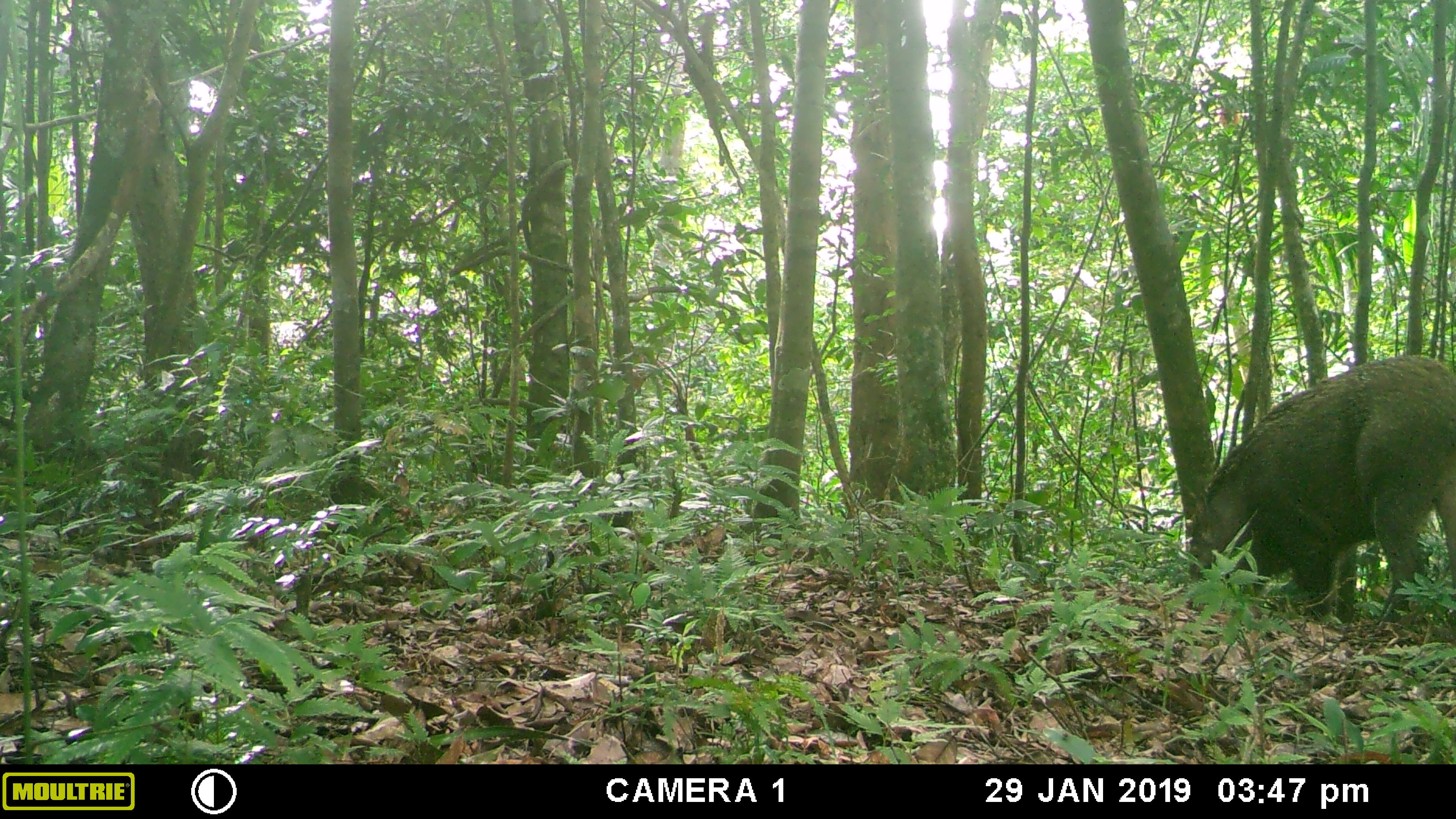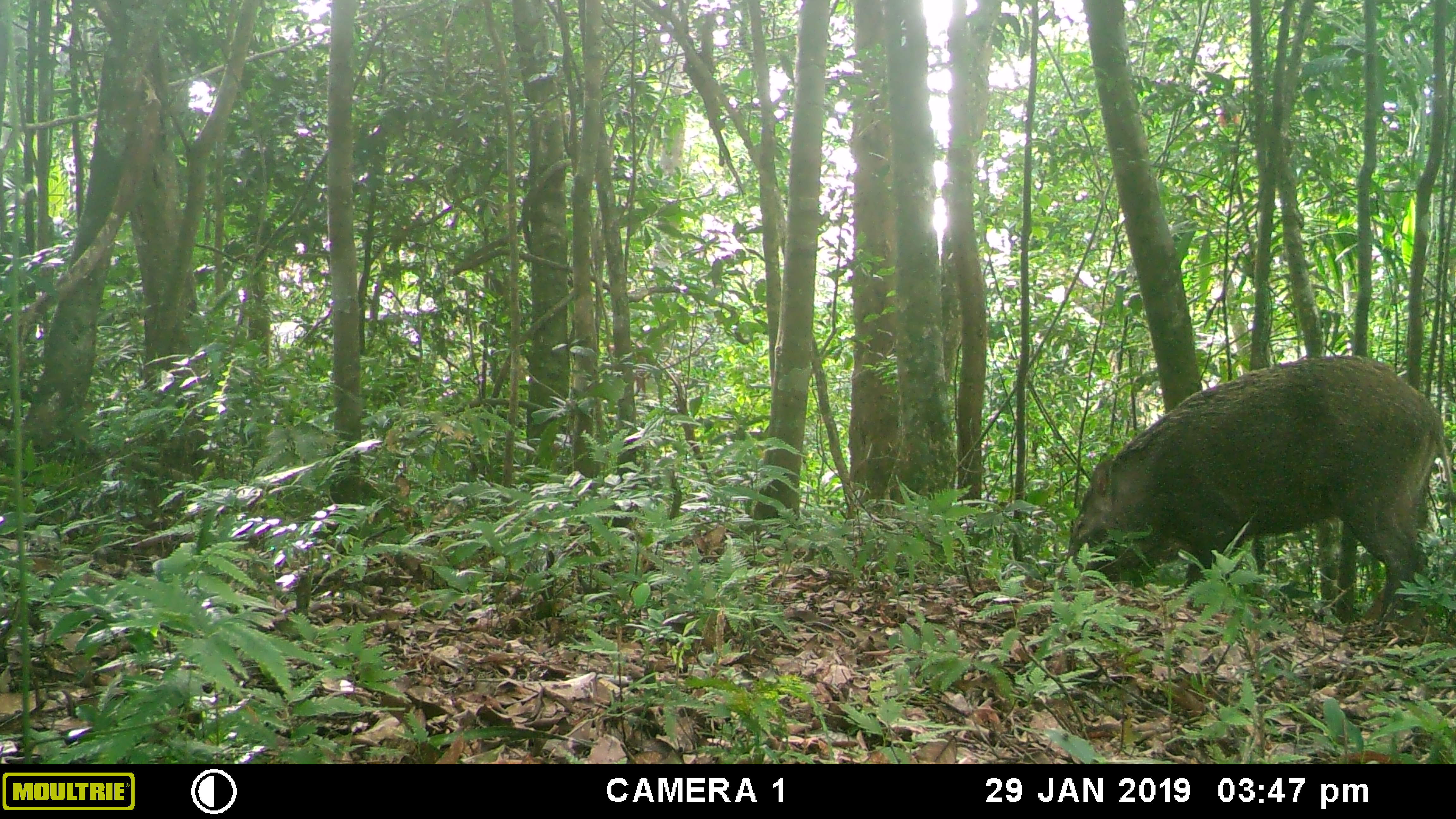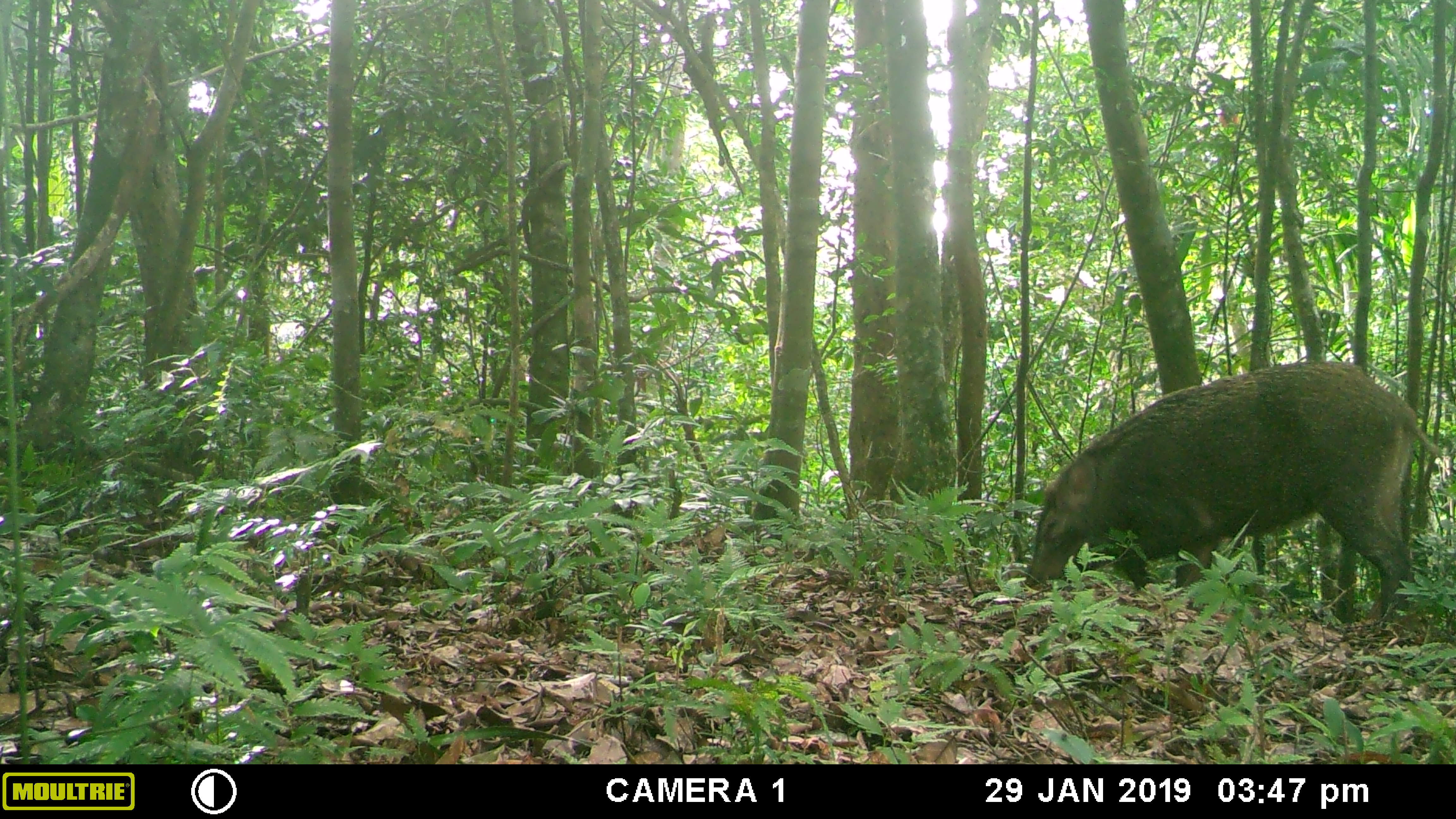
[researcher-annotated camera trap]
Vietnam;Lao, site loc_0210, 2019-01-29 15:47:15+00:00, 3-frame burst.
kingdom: Animalia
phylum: Chordata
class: Mammalia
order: Artiodactyla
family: Suidae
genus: Sus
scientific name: Sus scrofa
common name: eurasian wild pig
Eurasian wild pig (Sus scrofa). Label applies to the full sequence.